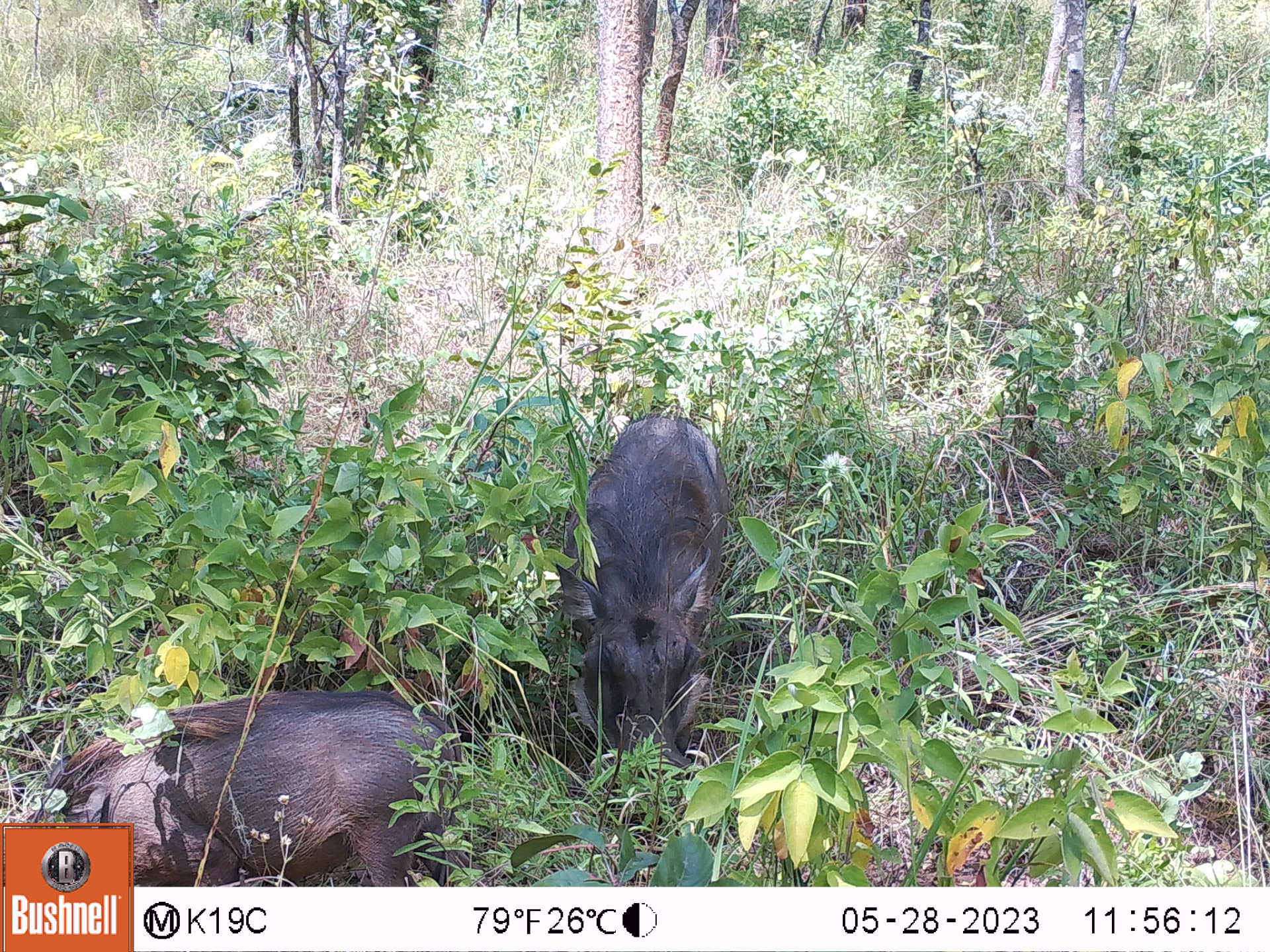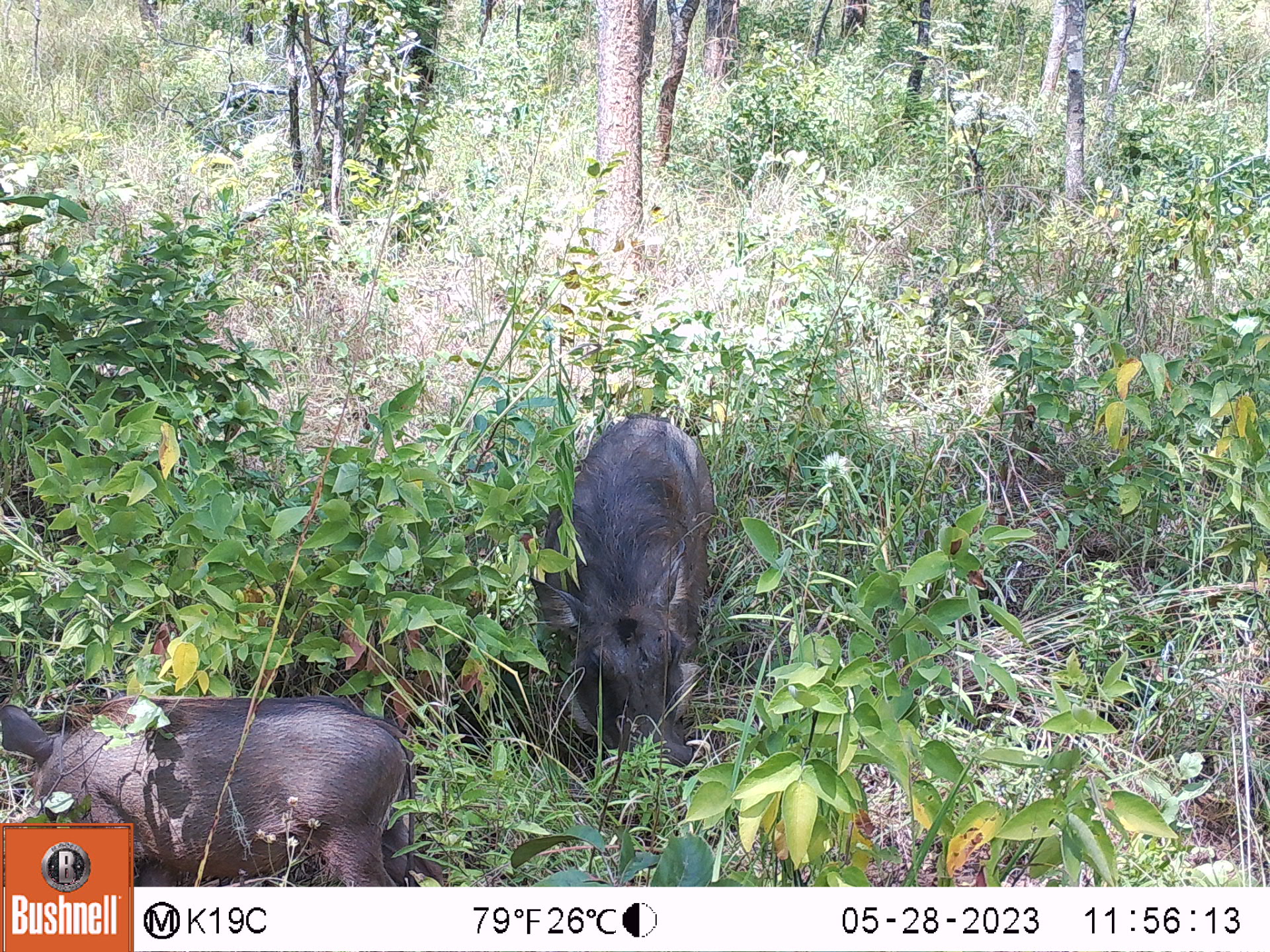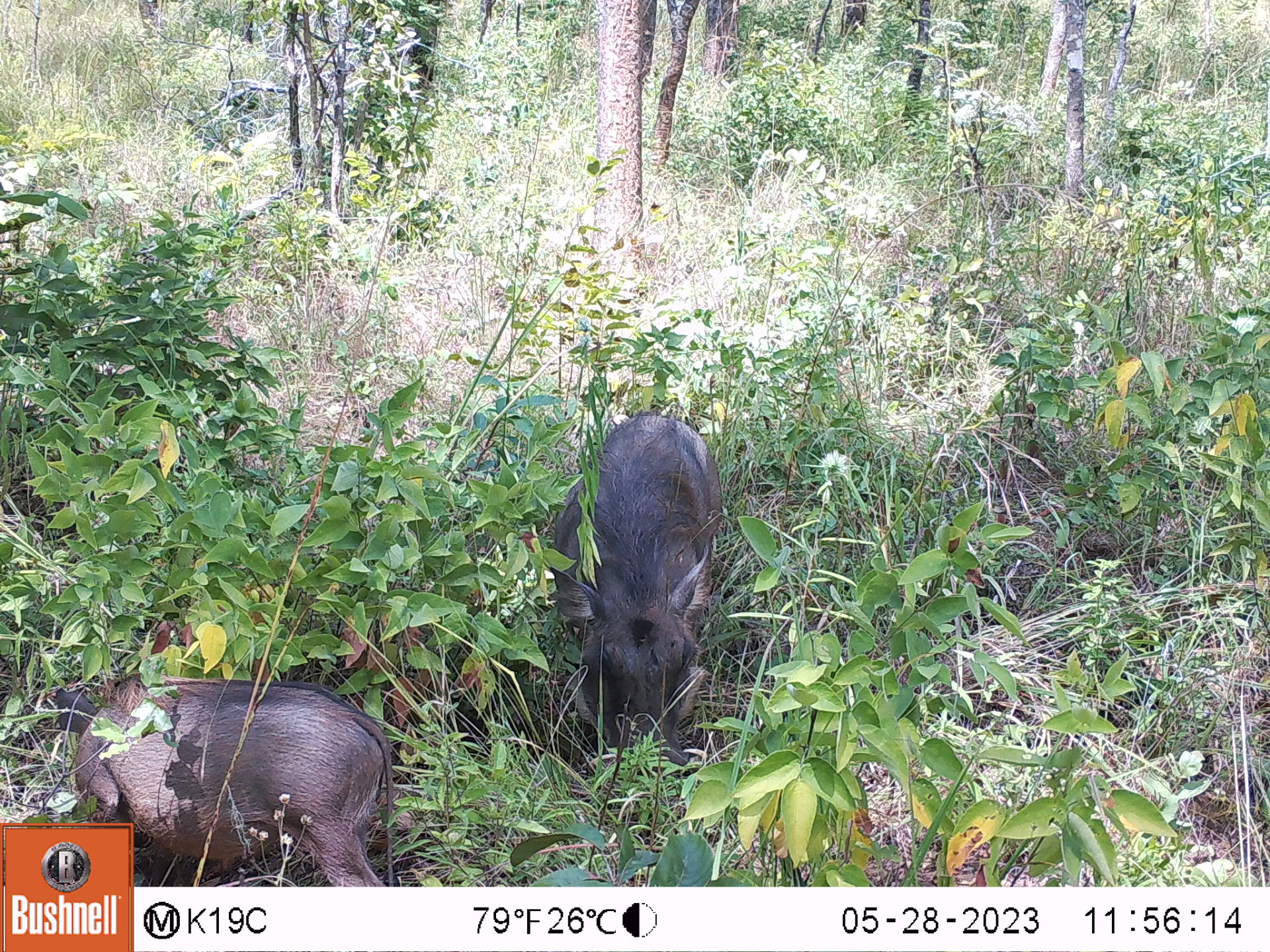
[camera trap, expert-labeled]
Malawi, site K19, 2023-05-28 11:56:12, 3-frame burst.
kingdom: Animalia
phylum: Chordata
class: Mammalia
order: Artiodactyla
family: Suidae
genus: Phacochoerus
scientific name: Phacochoerus africanus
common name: common warthog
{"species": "common warthog (Phacochoerus africanus)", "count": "2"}